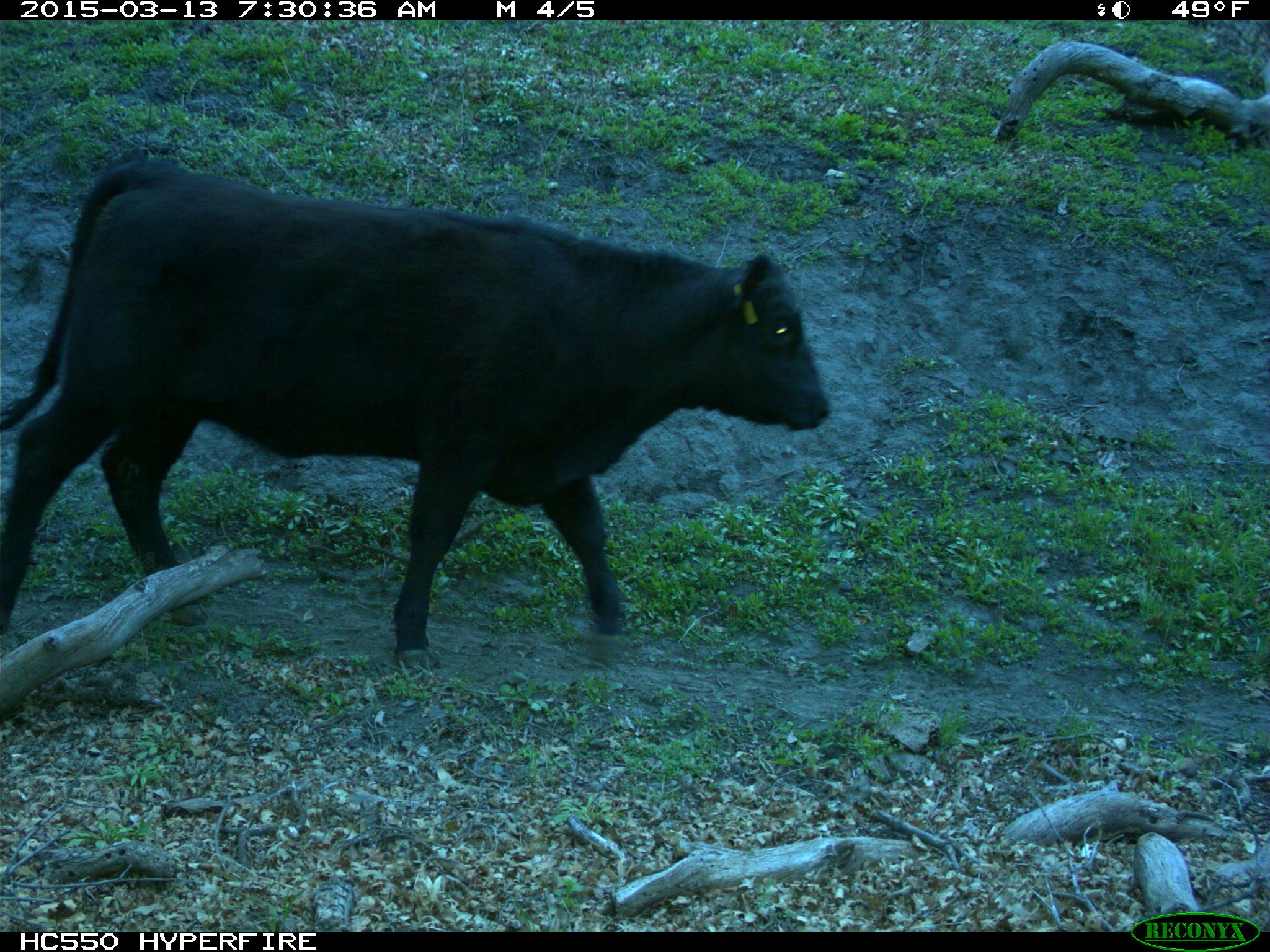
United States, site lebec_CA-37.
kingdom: Animalia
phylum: Chordata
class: Mammalia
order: Artiodactyla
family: Bovidae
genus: Bos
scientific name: Bos taurus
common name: domestic cow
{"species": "Bos taurus (domestic cow)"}